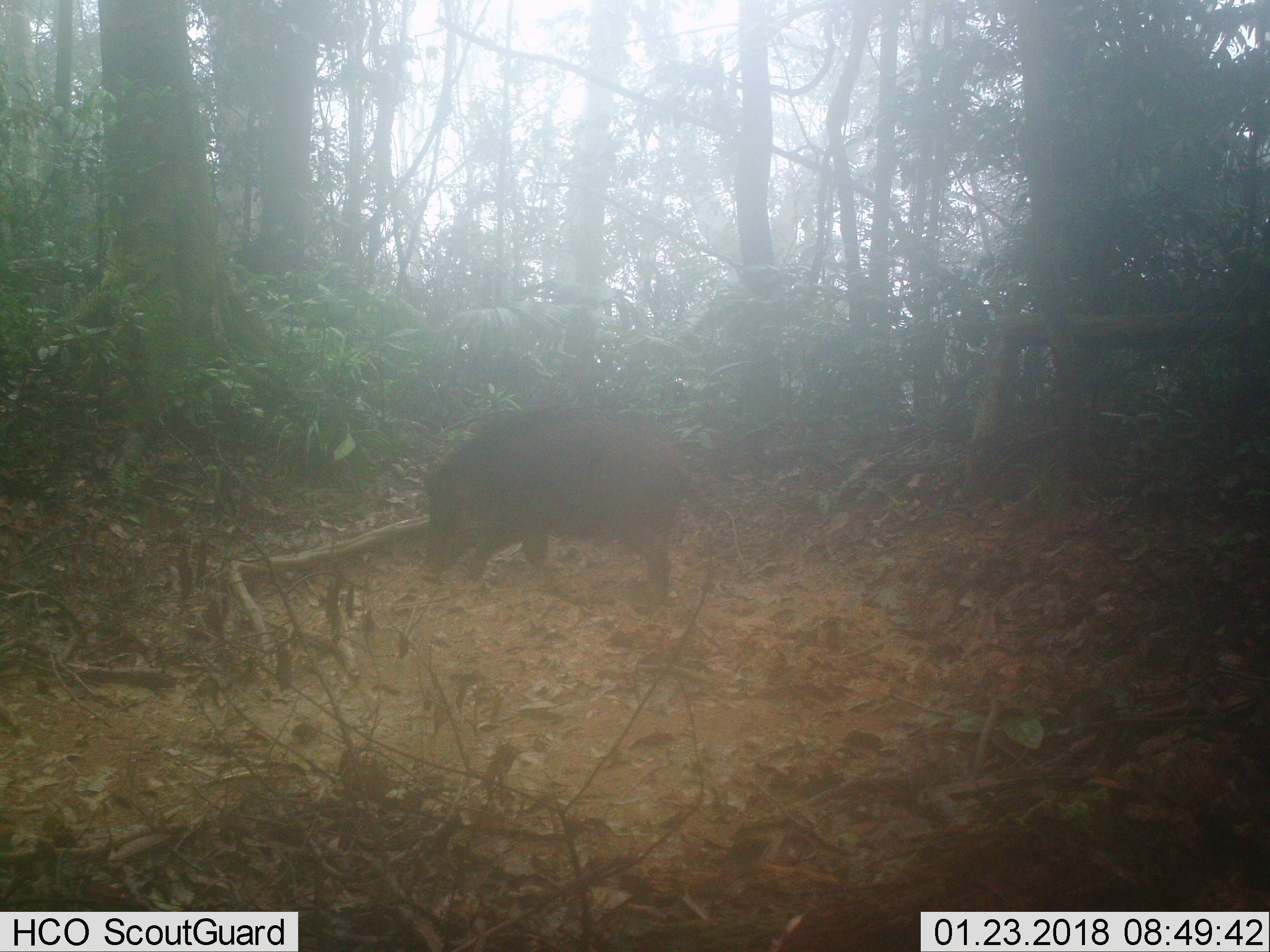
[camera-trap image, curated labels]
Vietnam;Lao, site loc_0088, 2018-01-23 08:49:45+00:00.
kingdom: Animalia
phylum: Chordata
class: Mammalia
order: Artiodactyla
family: Suidae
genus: Sus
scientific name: Sus scrofa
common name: eurasian wild pig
Eurasian wild pig (Sus scrofa). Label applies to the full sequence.